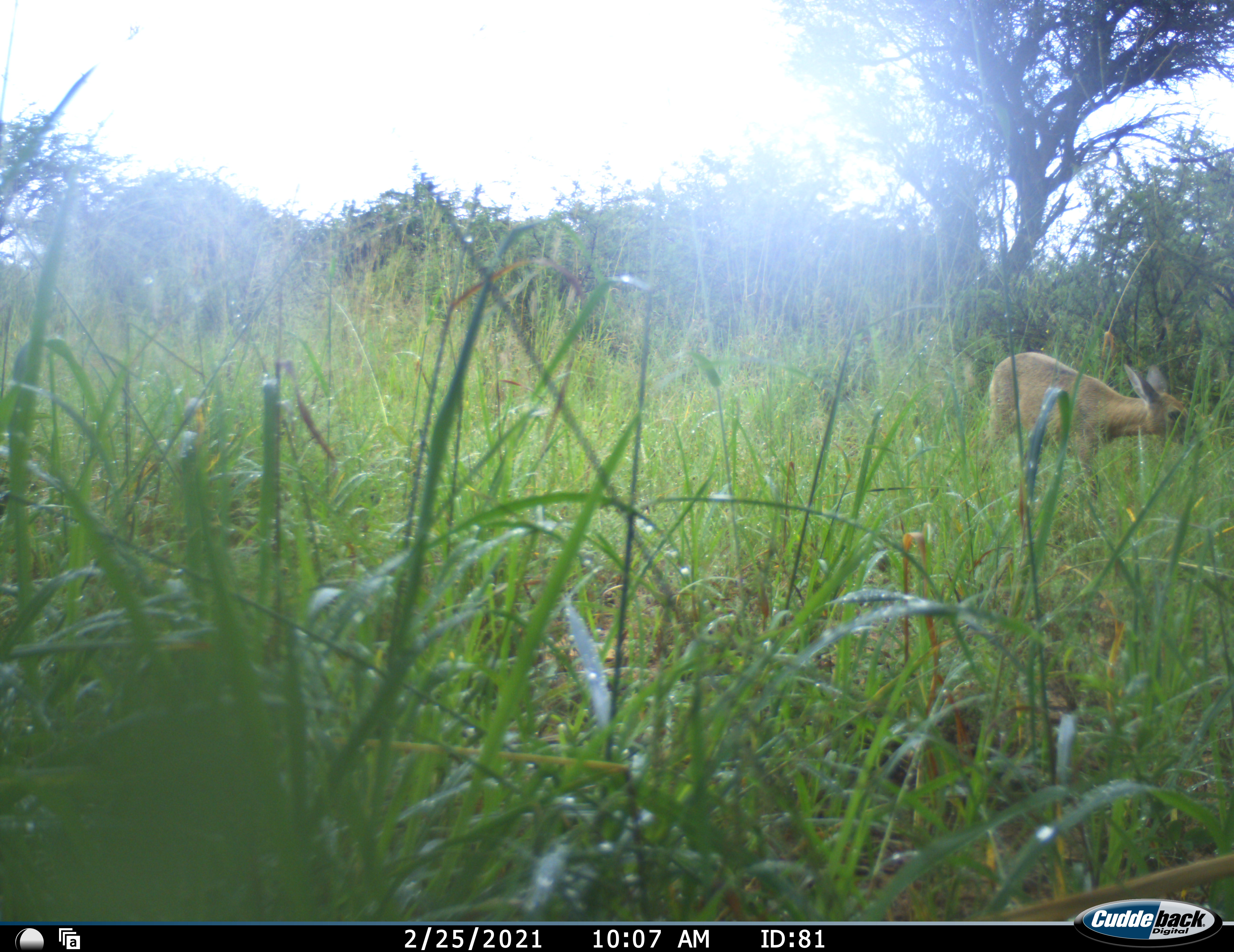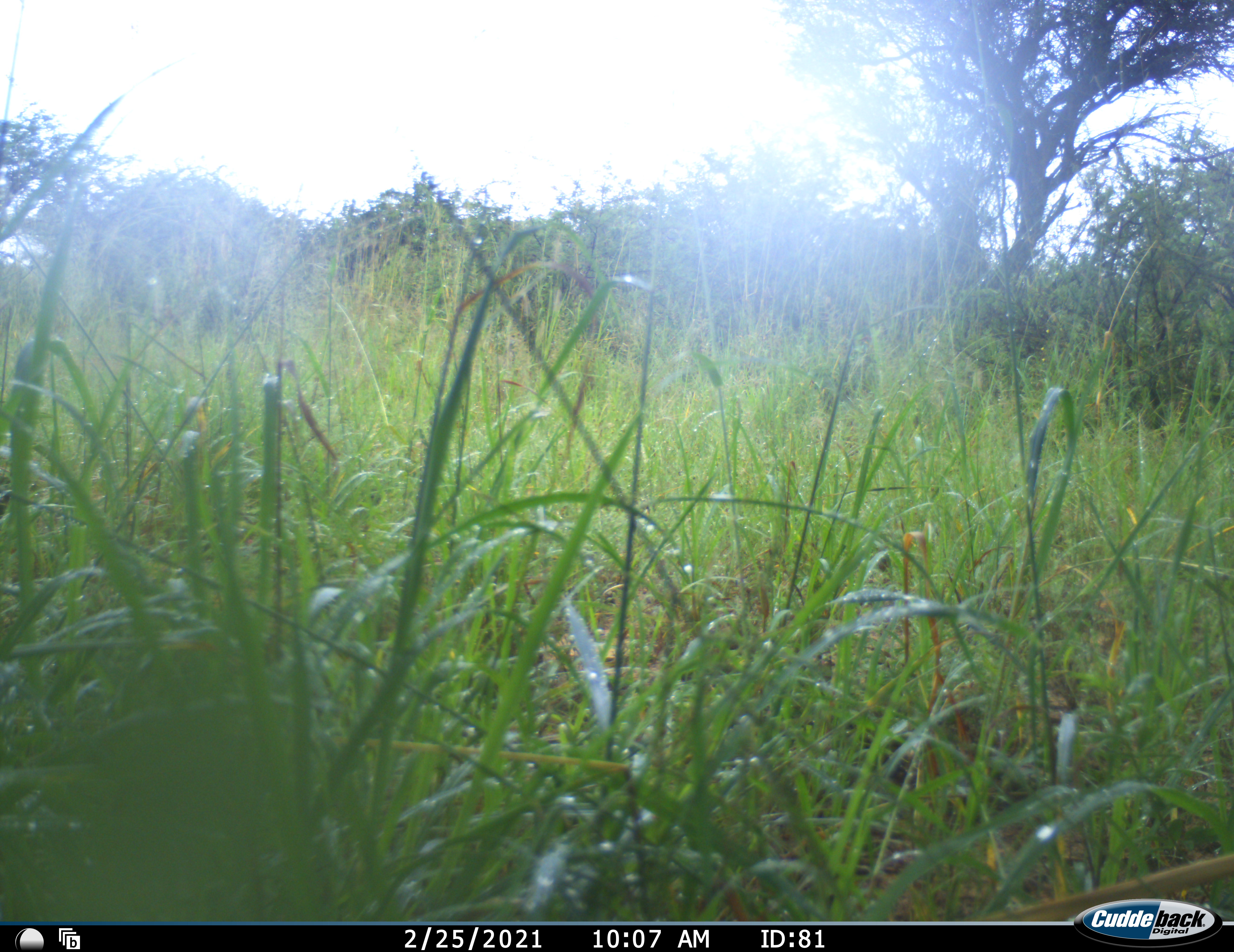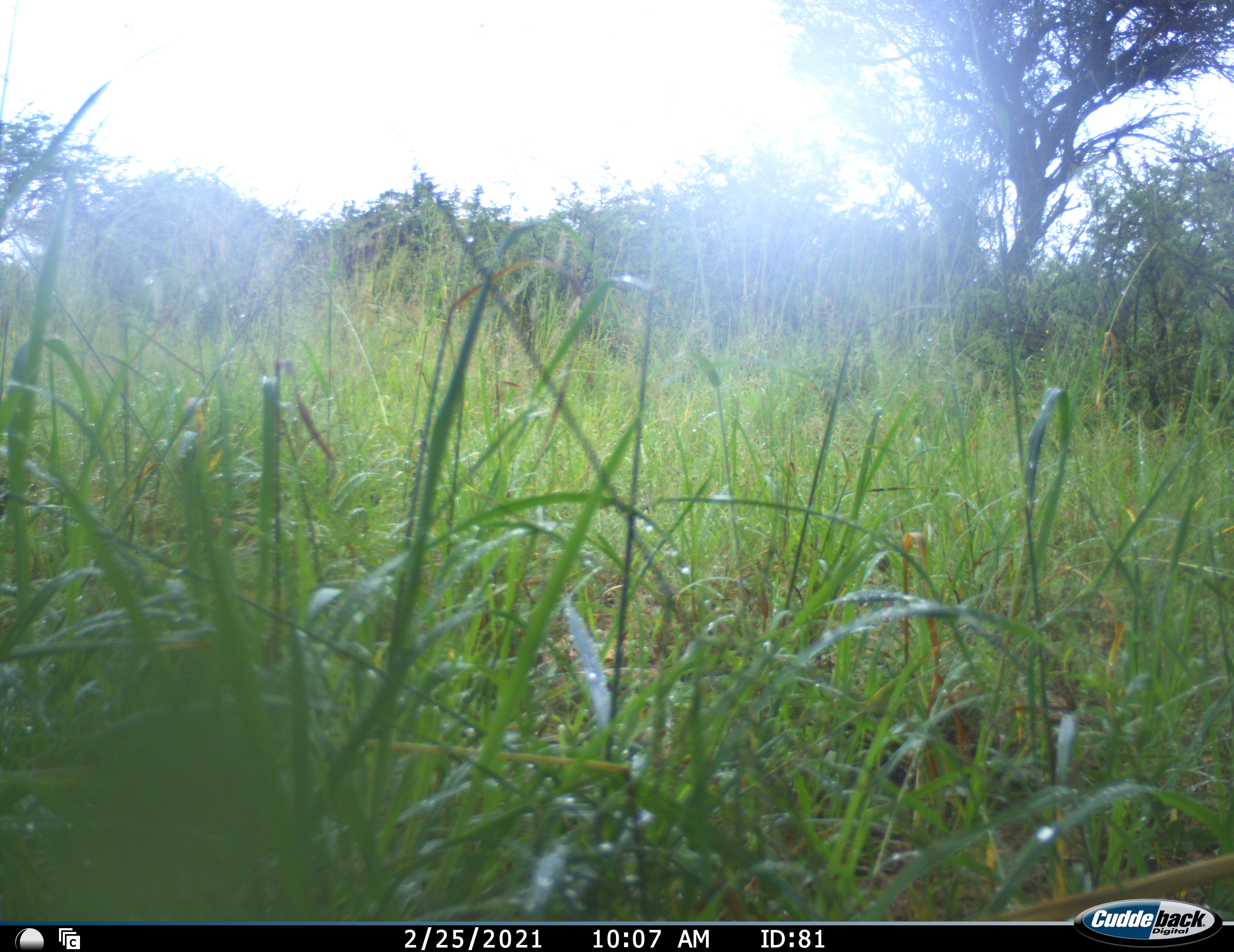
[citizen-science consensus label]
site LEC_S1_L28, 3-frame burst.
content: unidentified animal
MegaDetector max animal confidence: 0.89